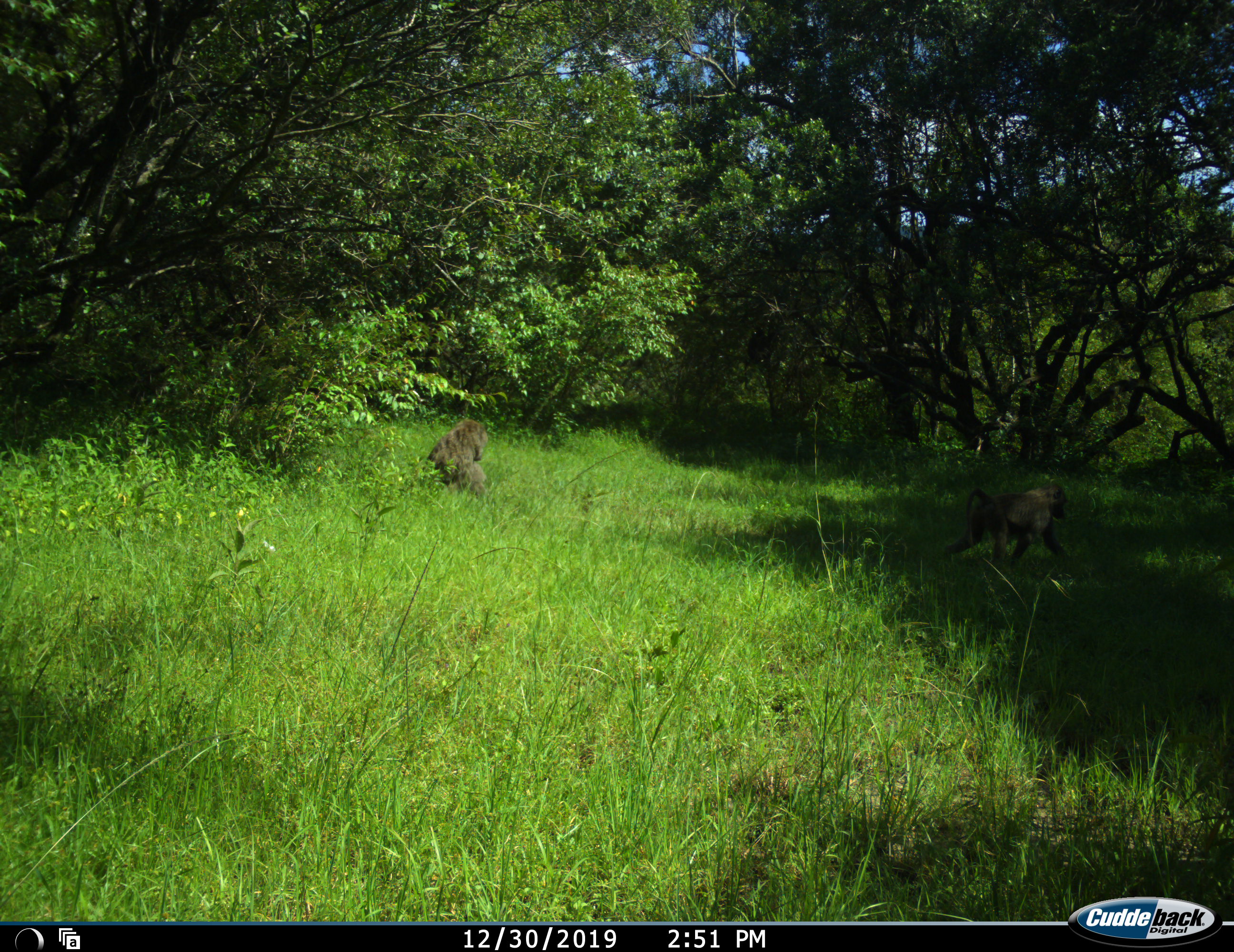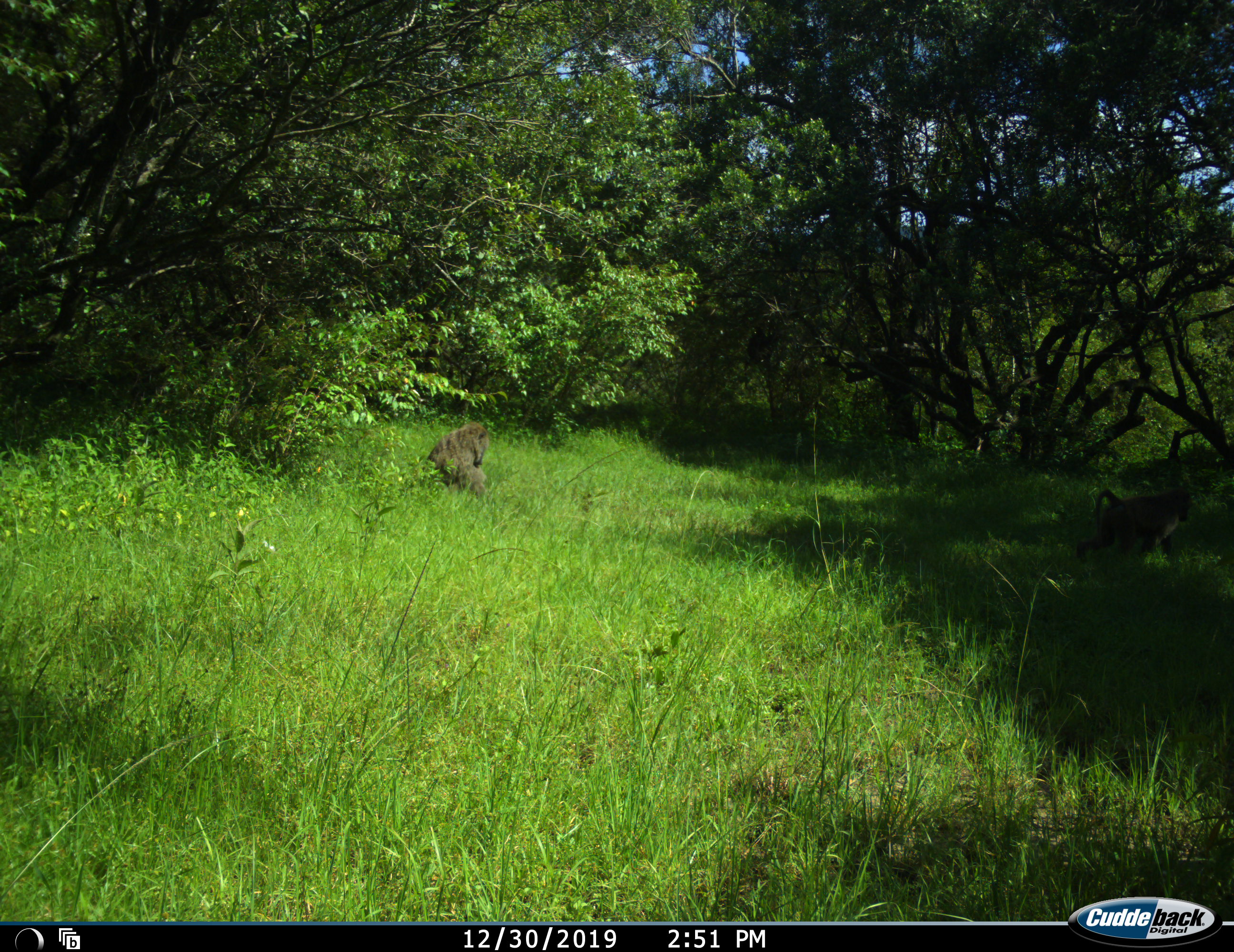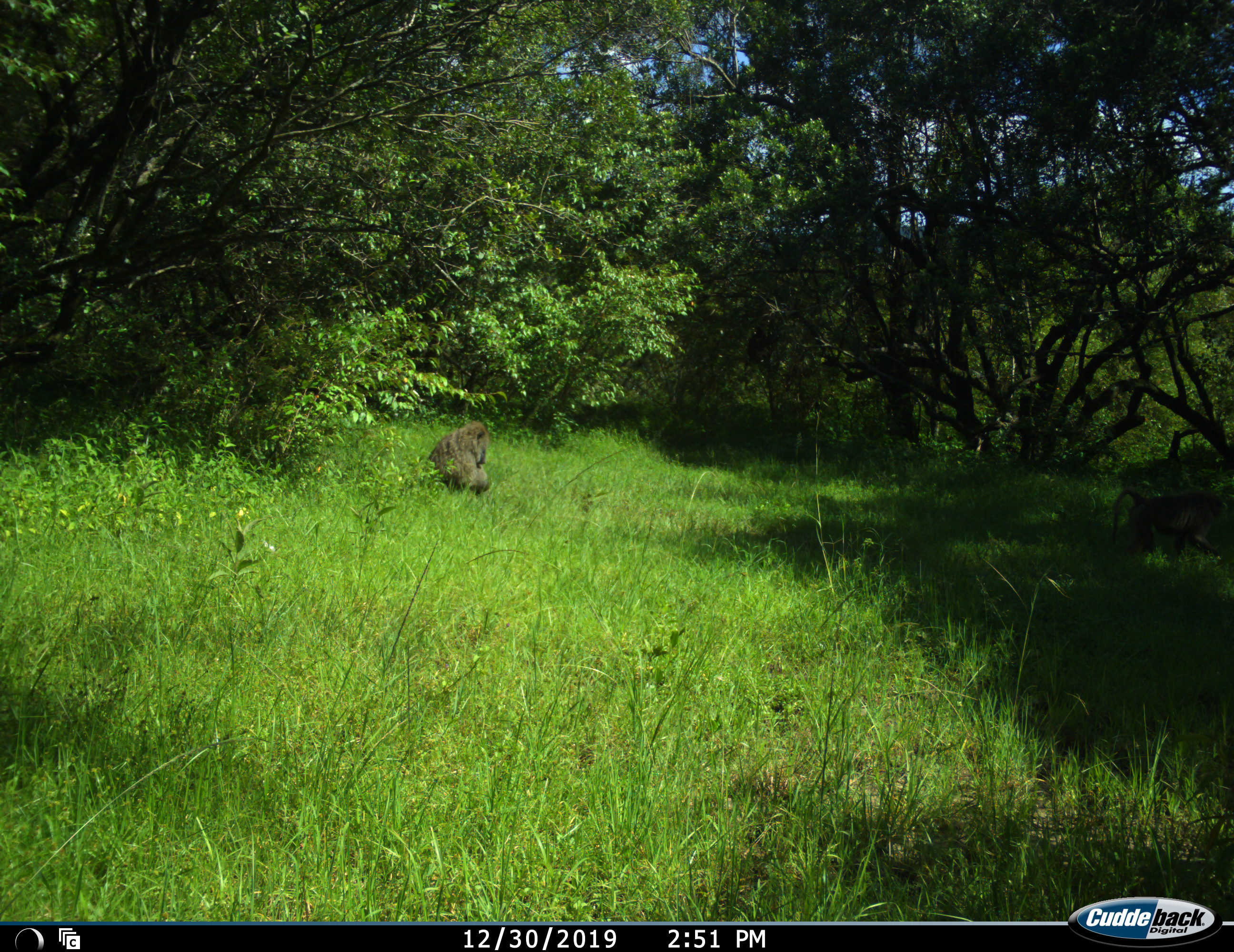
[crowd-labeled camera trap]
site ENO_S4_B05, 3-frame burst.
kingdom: Animalia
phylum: Chordata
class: Mammalia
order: Primates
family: Cercopithecidae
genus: Papio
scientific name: Papio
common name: baboon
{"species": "baboon (Papio)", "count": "2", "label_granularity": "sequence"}